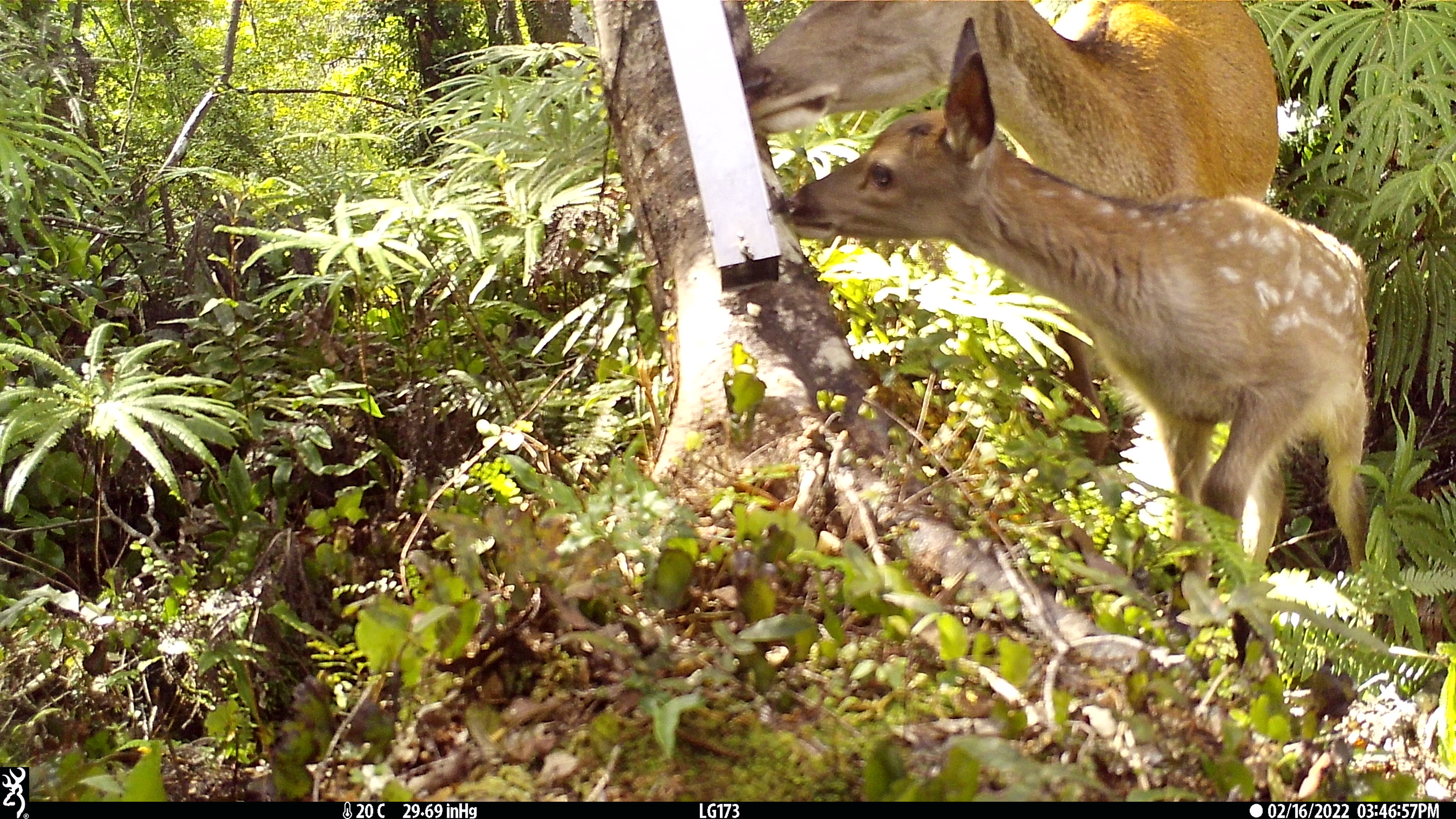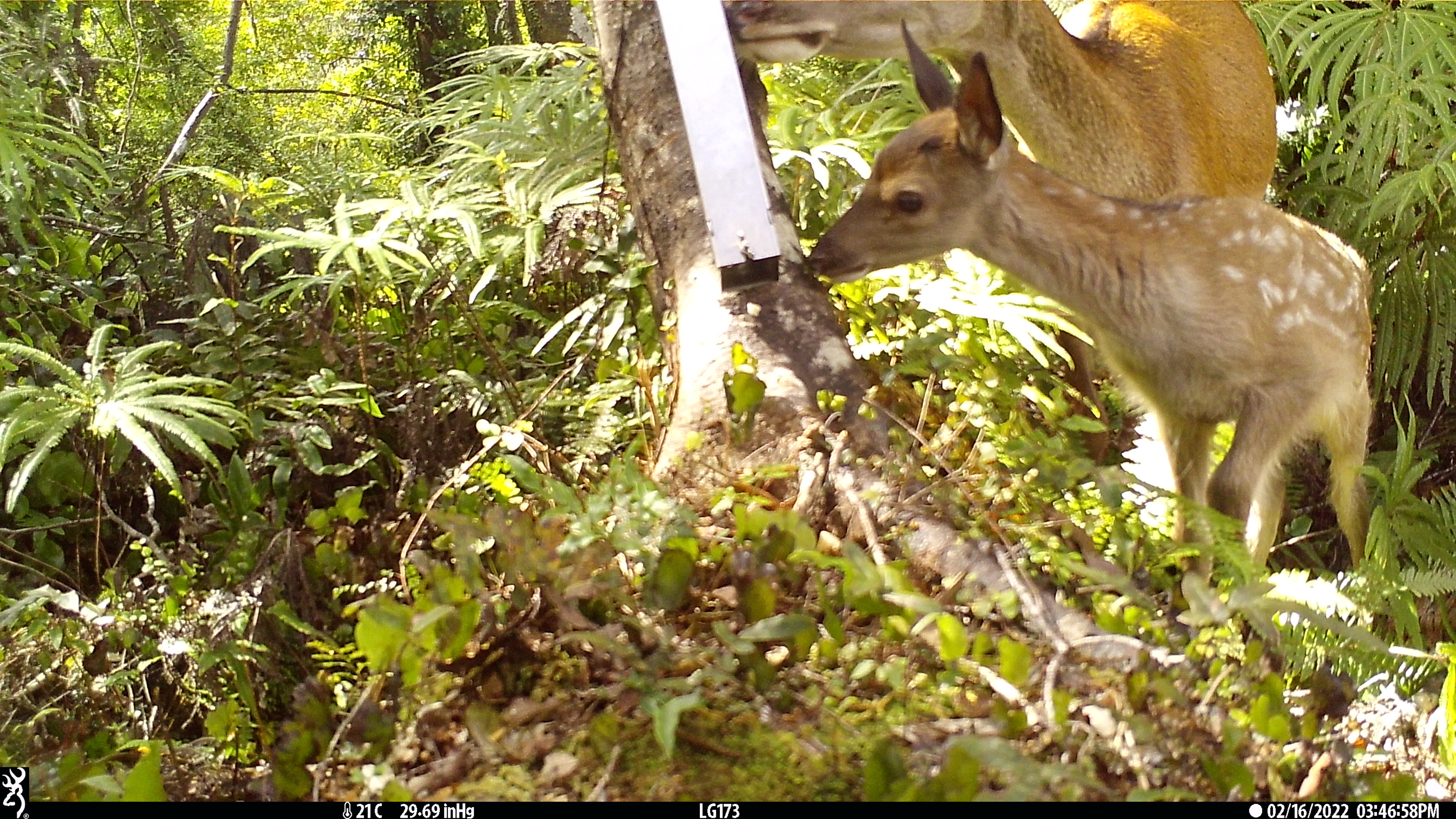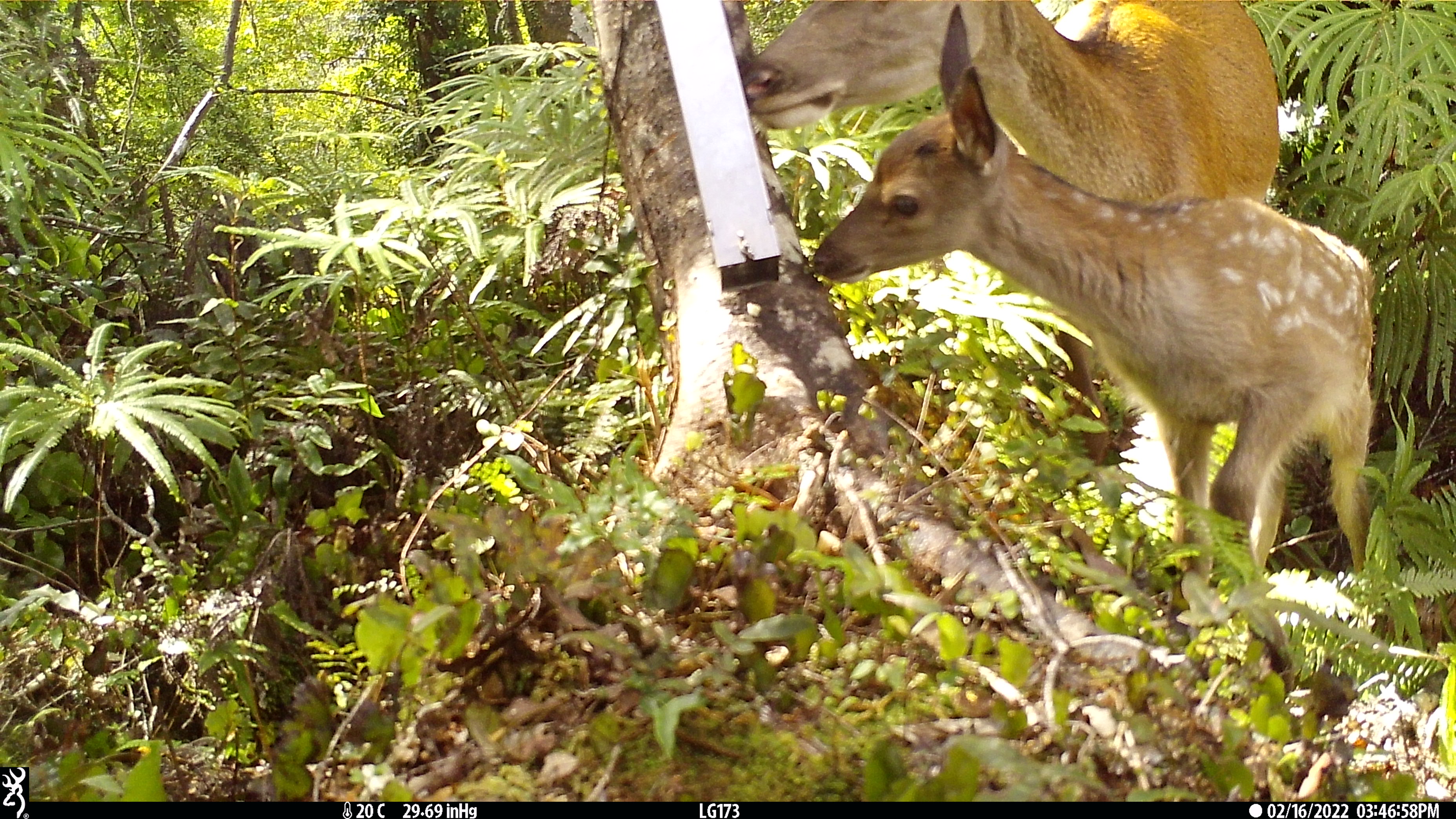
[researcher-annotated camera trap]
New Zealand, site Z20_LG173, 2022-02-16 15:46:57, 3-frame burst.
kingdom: Animalia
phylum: Chordata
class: Mammalia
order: Artiodactyla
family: Cervidae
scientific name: Cervidae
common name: deer